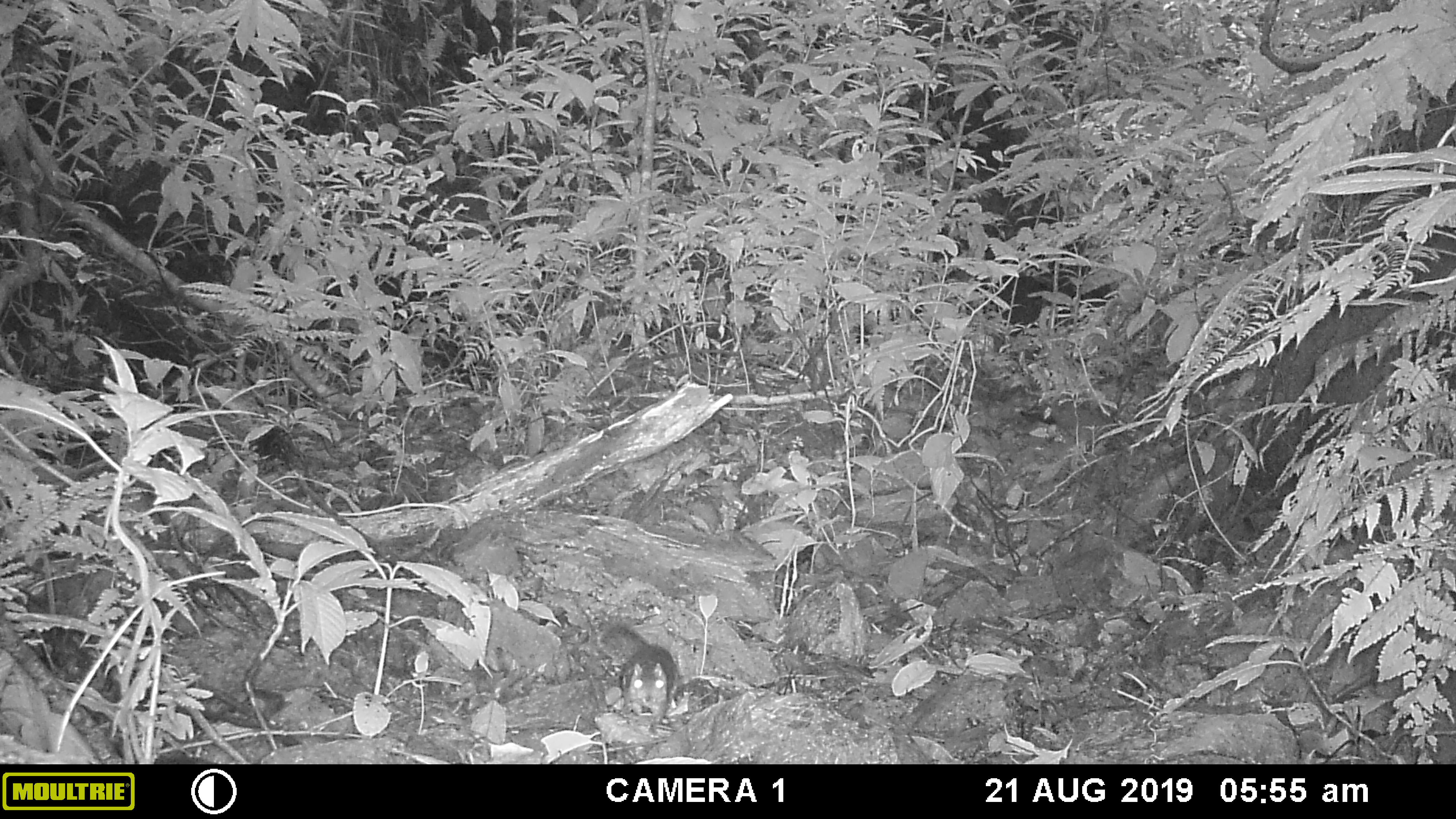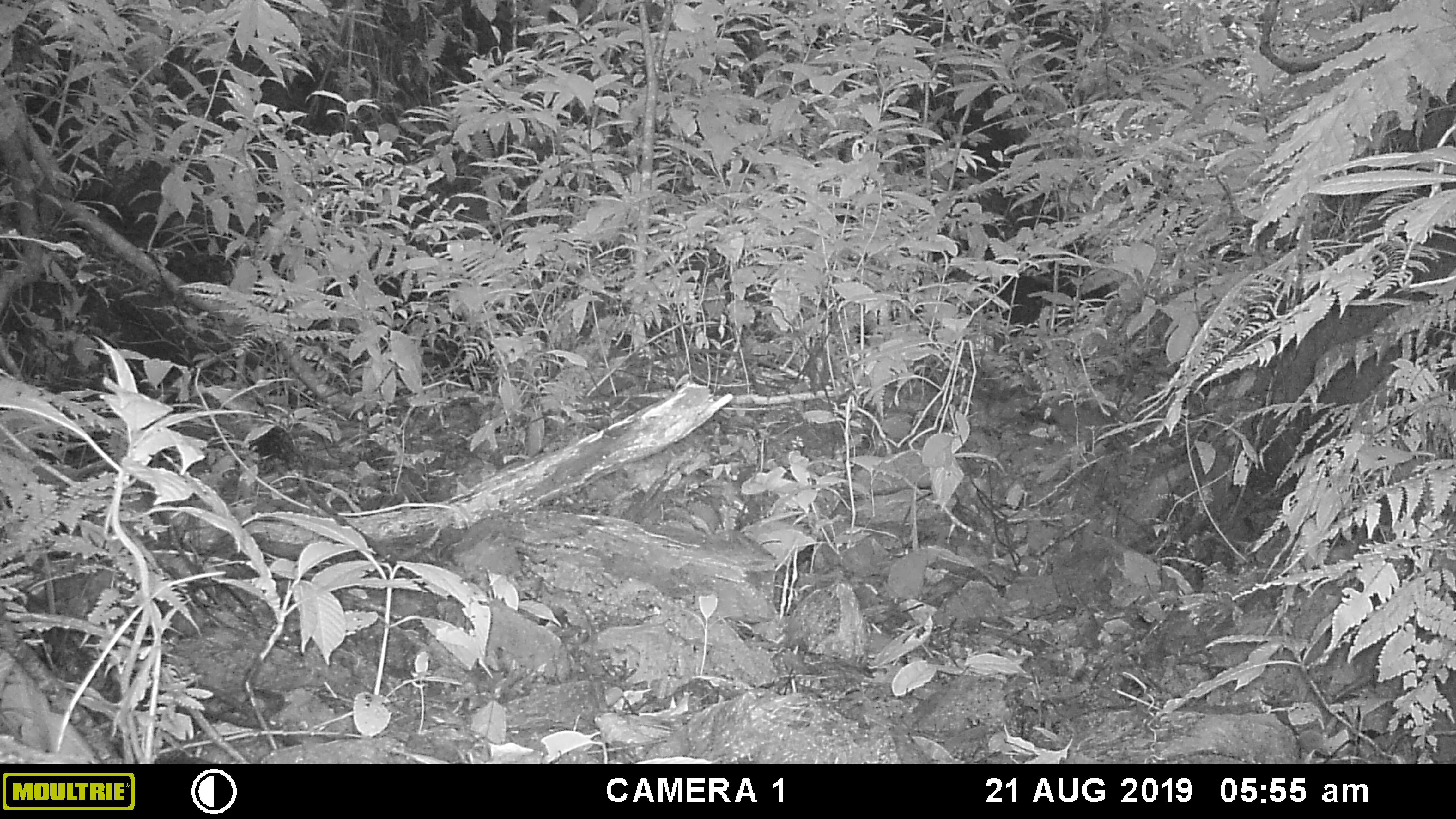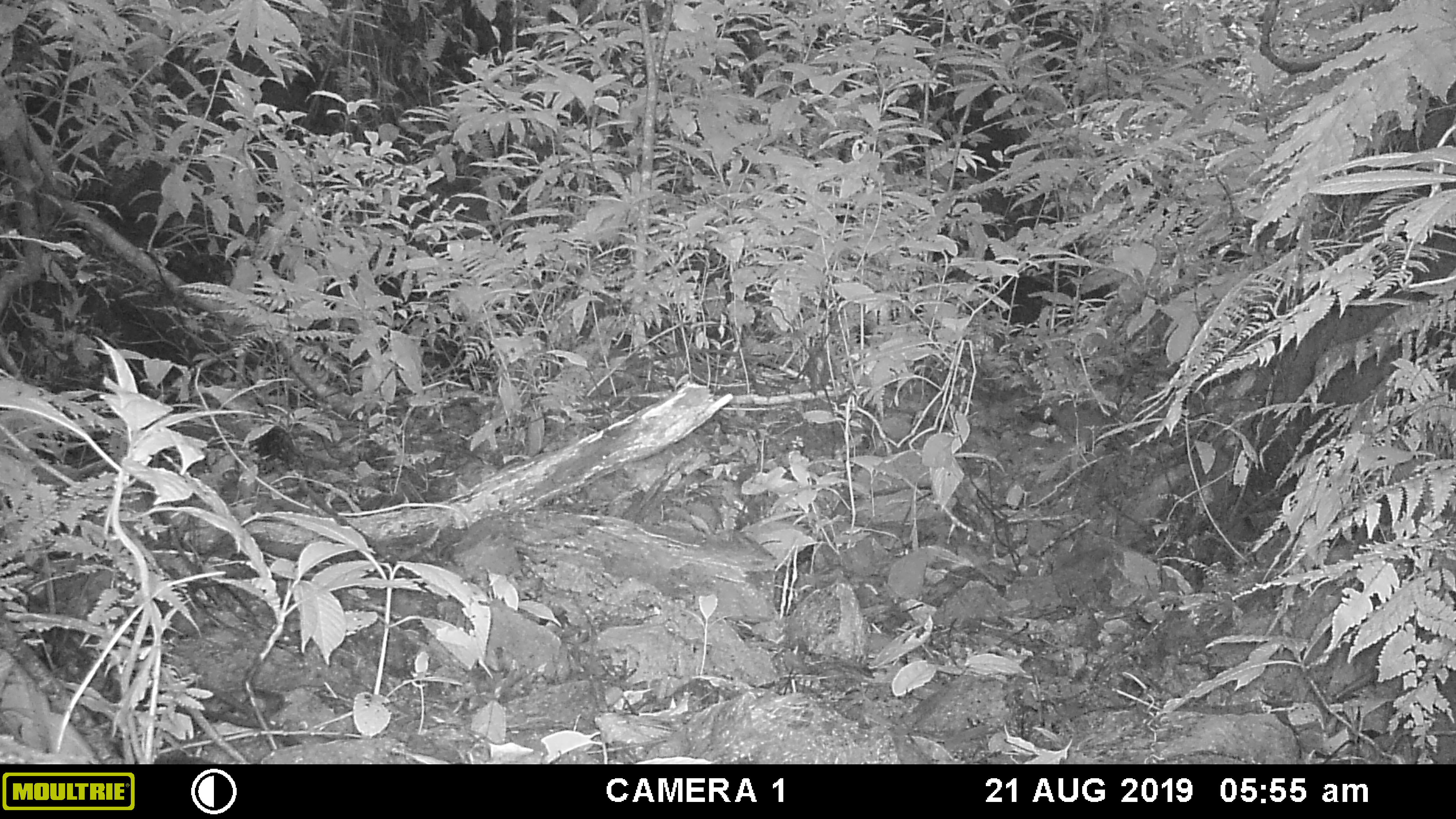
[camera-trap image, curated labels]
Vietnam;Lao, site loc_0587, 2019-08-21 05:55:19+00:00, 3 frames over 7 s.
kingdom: Animalia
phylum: Chordata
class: Mammalia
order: Rodentia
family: Sciuridae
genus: Dremomys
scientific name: Dremomys rufigenis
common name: red-cheeked squirrel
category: red cheeked squirrel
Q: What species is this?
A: Red cheeked squirrel (red-cheeked squirrel) (Dremomys rufigenis).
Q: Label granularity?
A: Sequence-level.